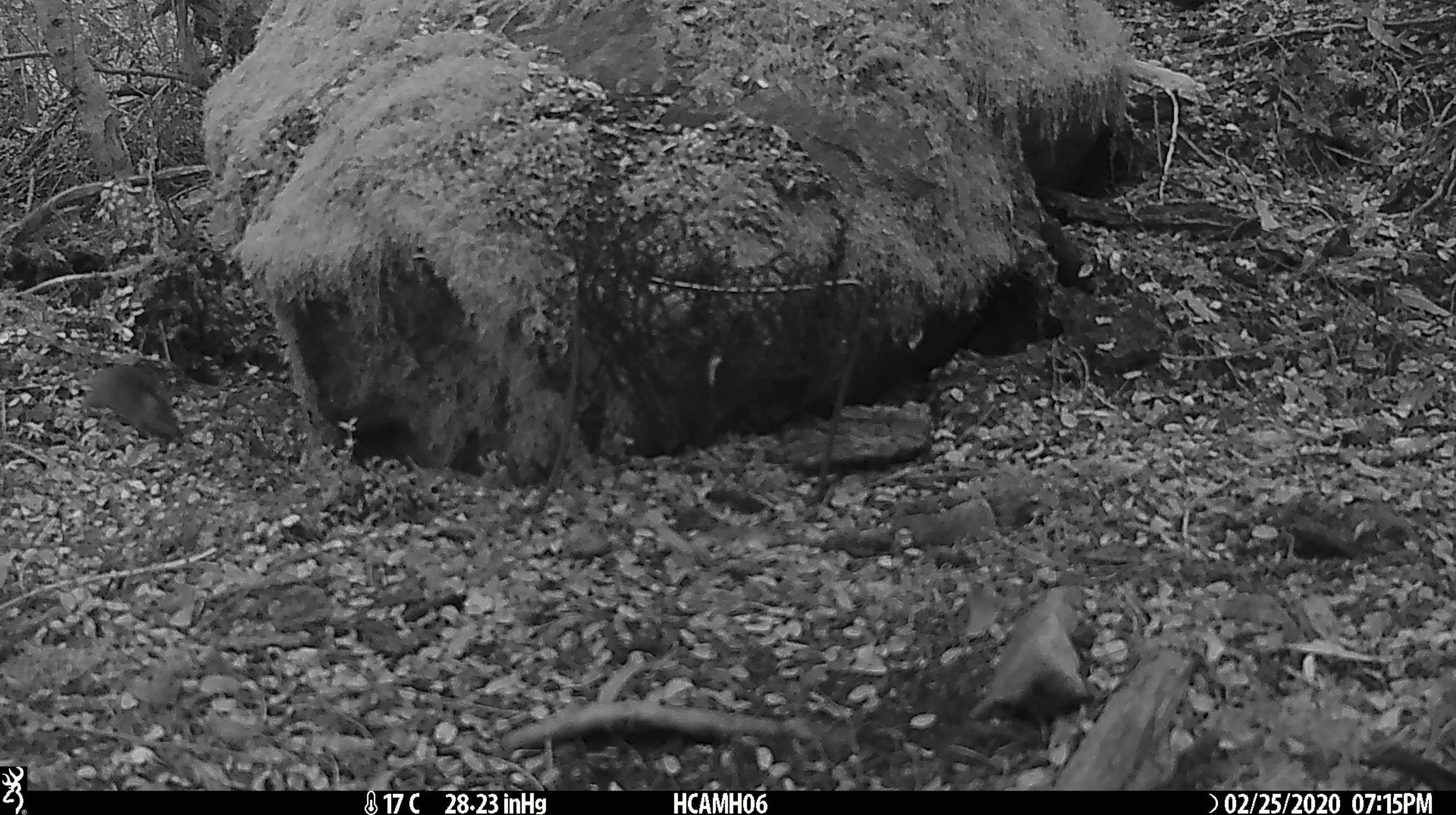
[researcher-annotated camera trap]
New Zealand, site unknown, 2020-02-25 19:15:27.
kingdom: Animalia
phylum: Chordata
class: Mammalia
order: Rodentia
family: Muridae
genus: Mus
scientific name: Mus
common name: mouse